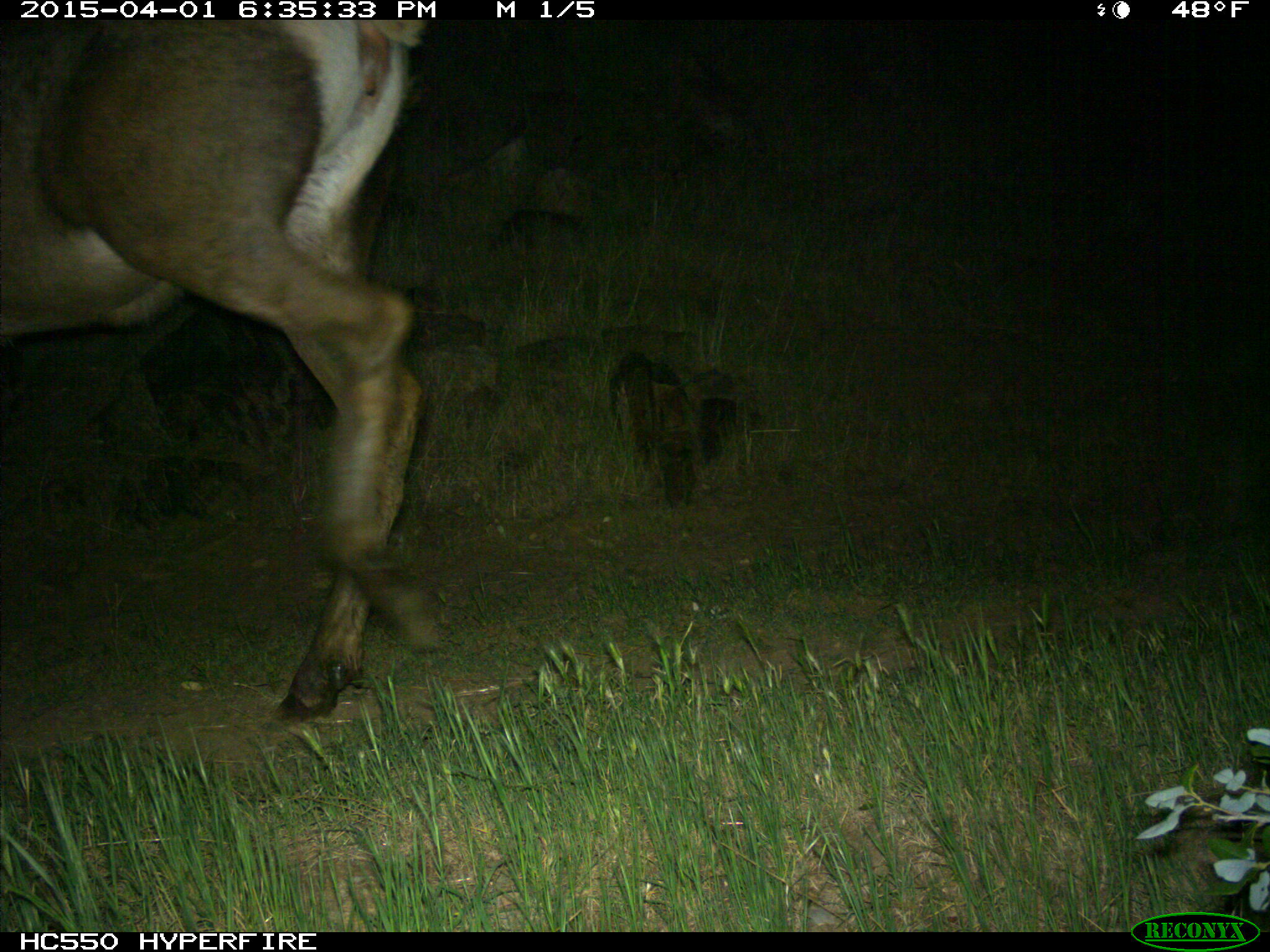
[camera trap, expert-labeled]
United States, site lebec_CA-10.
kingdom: Animalia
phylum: Chordata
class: Mammalia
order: Artiodactyla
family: Cervidae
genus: Cervus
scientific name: Cervus canadensis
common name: elk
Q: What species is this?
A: Cervus canadensis (elk).